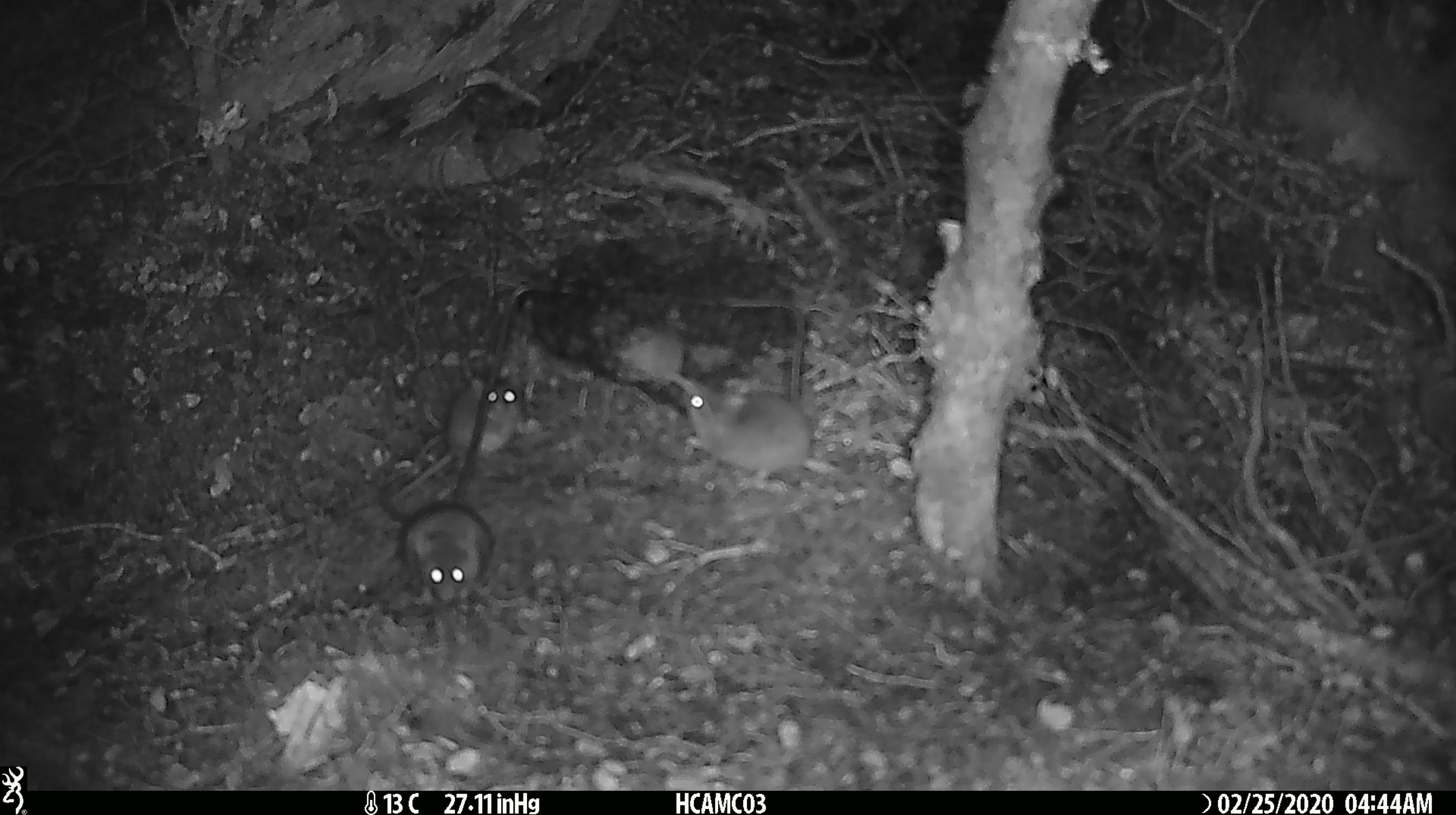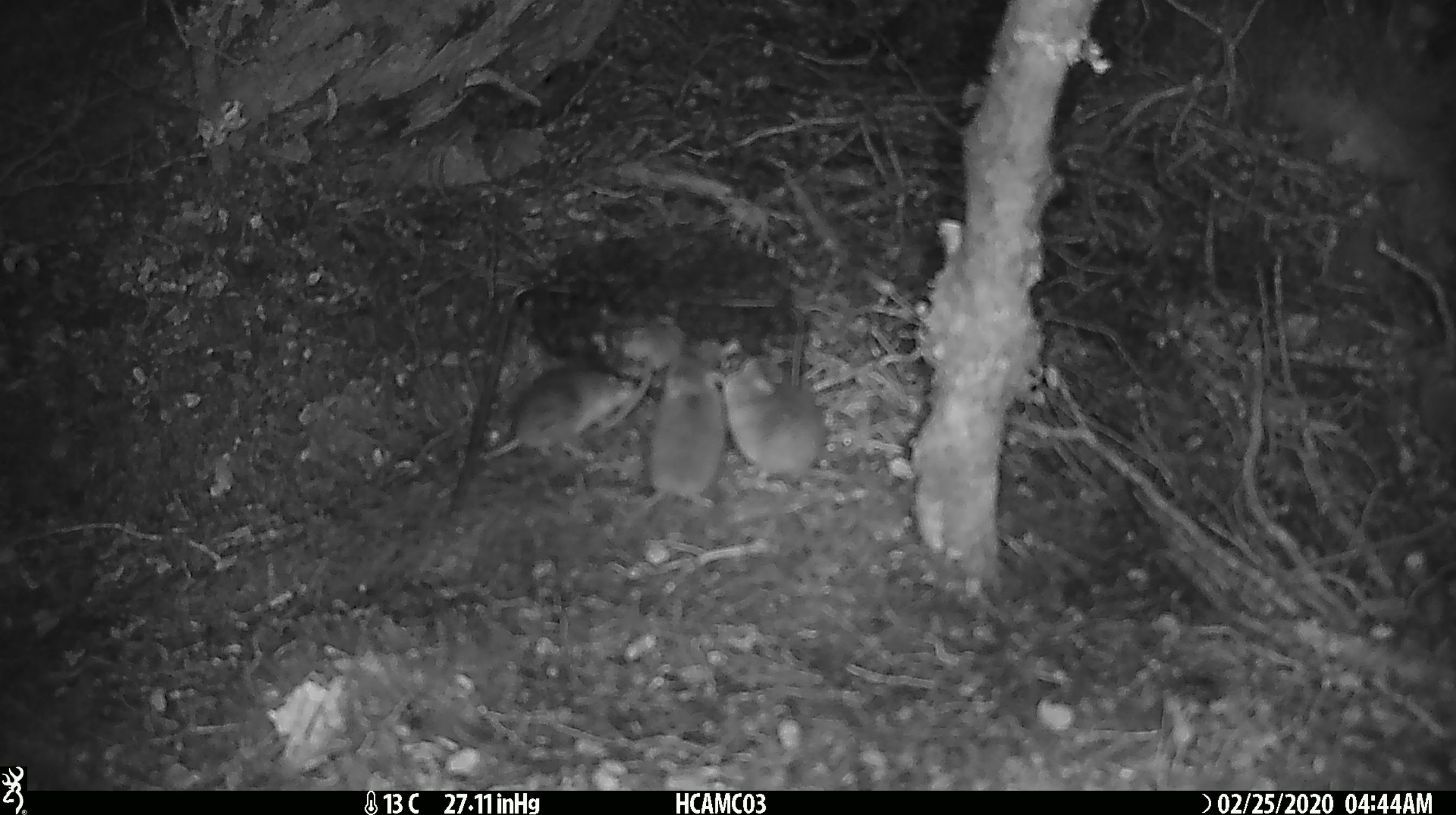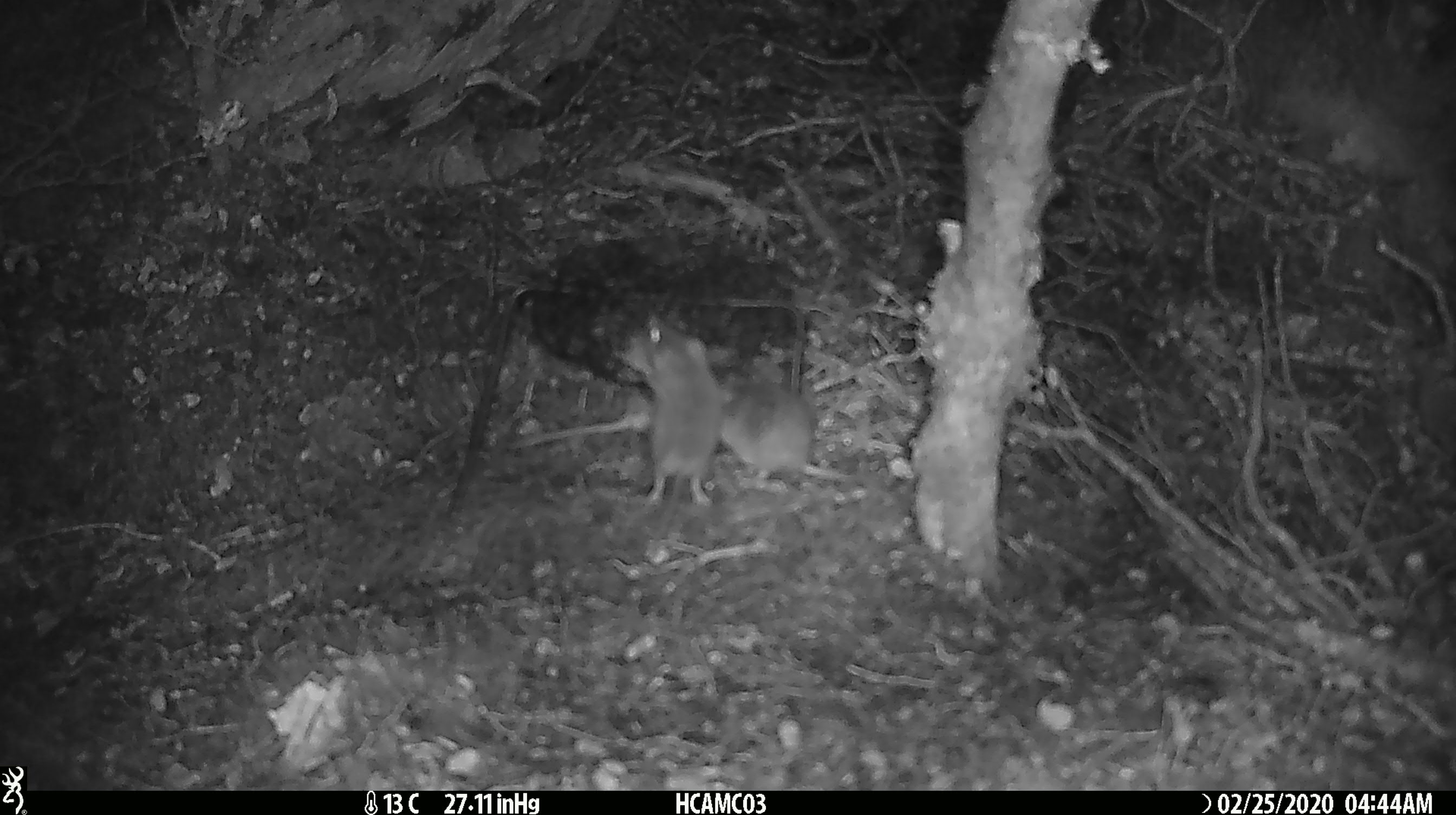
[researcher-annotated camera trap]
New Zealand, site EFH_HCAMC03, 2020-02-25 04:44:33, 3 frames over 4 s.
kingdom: Animalia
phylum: Chordata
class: Mammalia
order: Rodentia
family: Muridae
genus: Mus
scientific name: Mus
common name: mouse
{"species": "mouse (Mus)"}